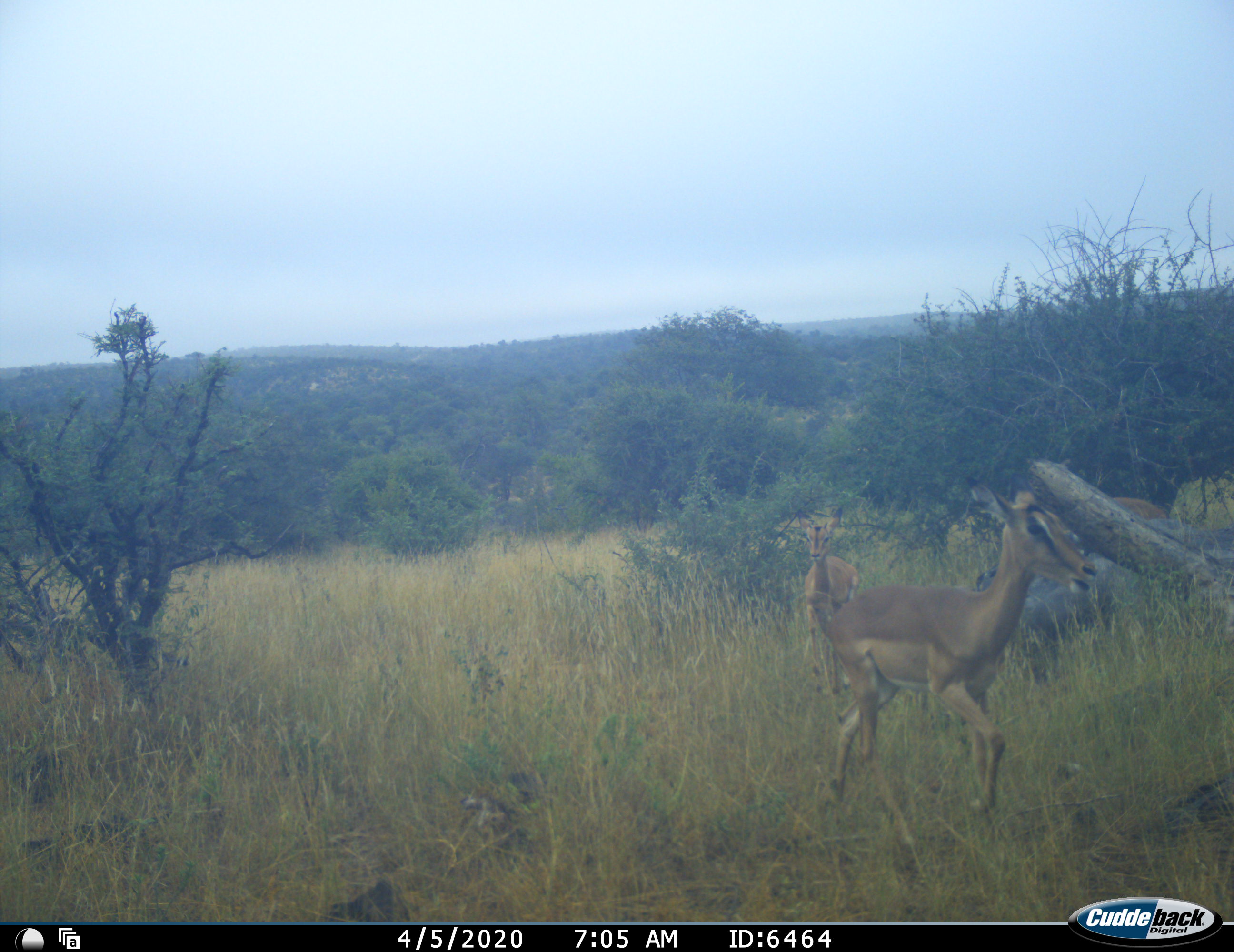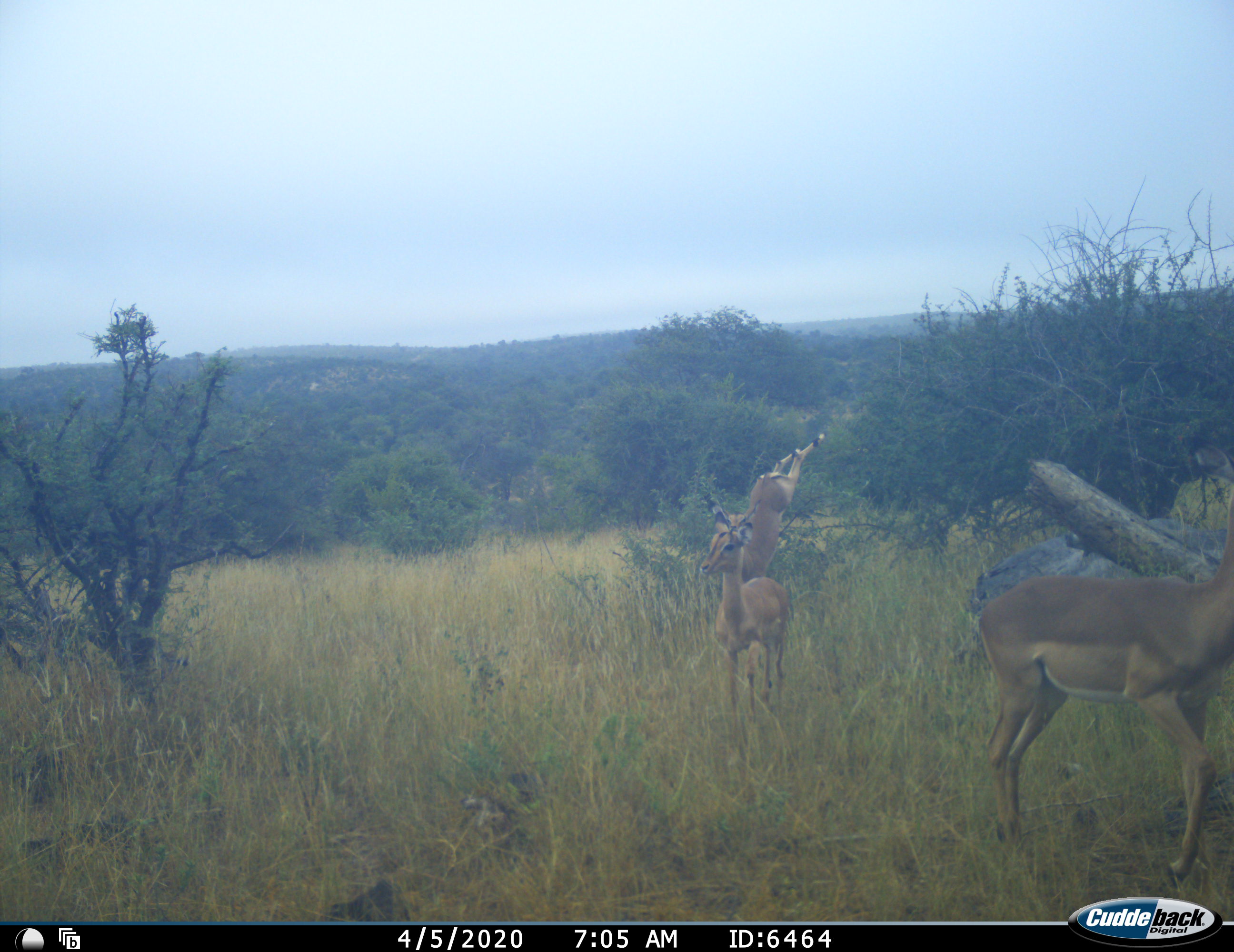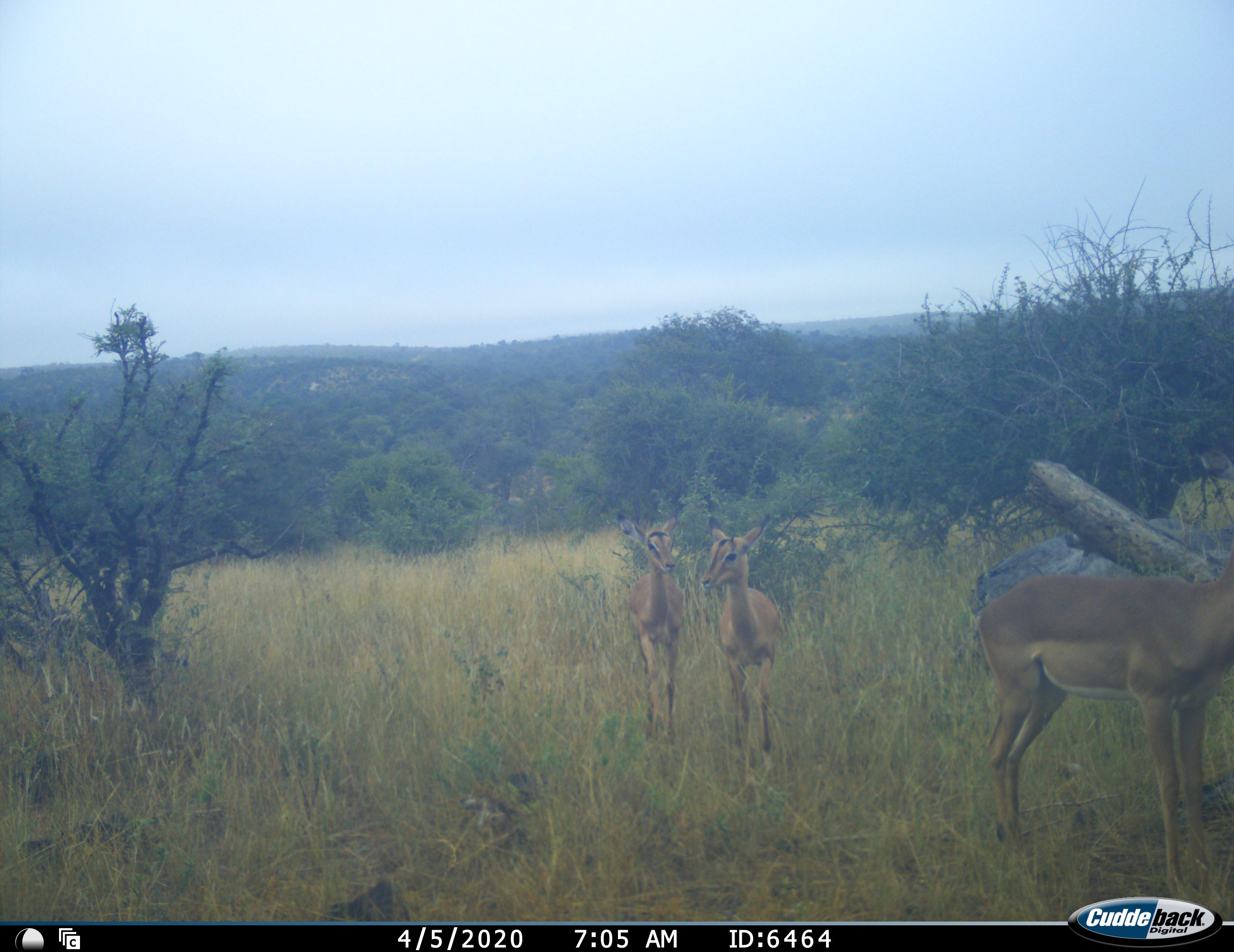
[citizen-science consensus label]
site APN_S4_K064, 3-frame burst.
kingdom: Animalia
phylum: Chordata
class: Mammalia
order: Artiodactyla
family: Bovidae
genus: Aepyceros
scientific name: Aepyceros melampus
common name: impala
Impala (Aepyceros melampus), count 3. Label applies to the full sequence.